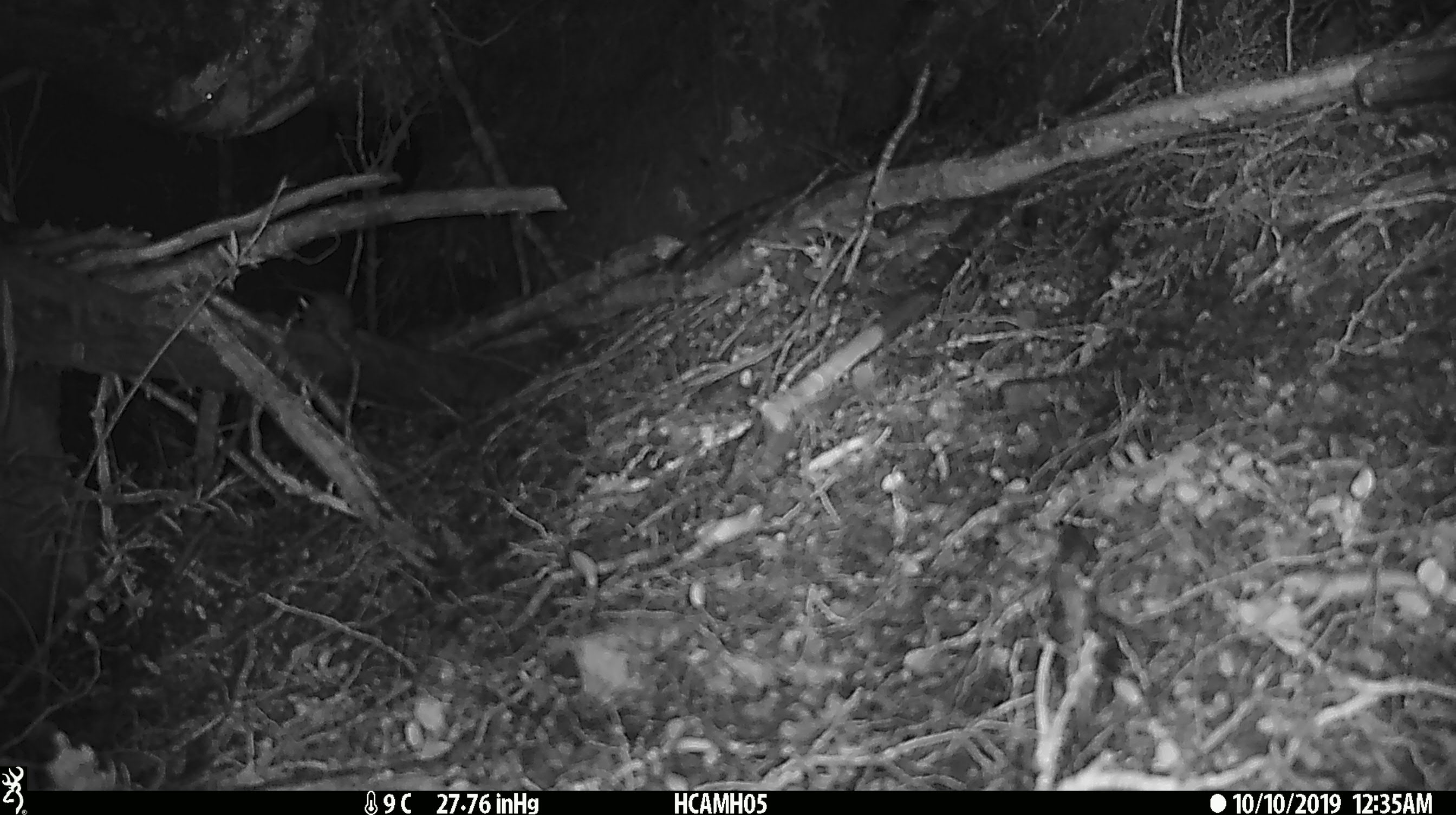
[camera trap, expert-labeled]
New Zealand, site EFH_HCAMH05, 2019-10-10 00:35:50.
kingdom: Animalia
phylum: Chordata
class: Mammalia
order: Rodentia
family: Muridae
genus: Mus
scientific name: Mus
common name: mouse